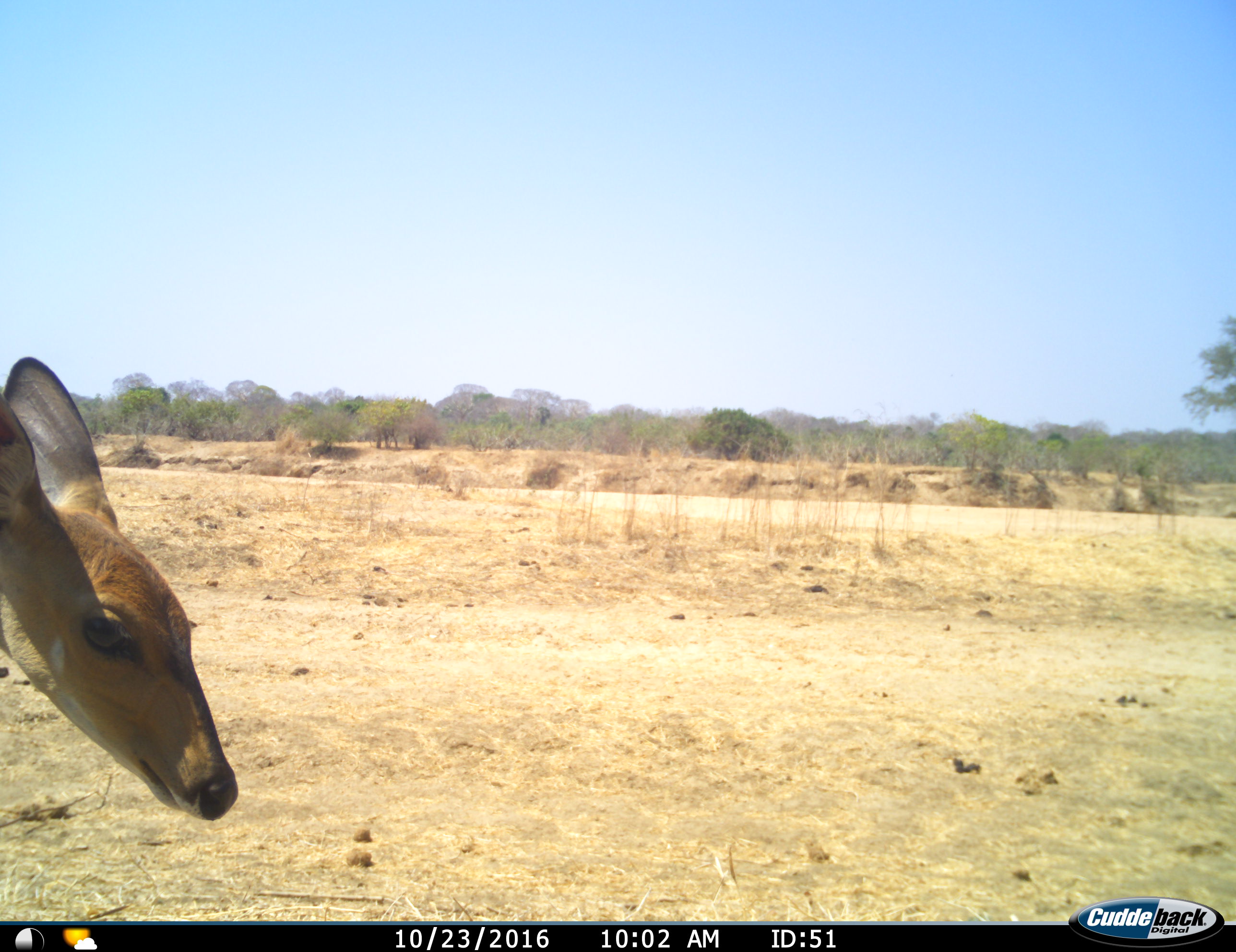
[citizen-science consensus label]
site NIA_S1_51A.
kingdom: Animalia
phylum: Chordata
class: Mammalia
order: Artiodactyla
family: Bovidae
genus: Sylvicapra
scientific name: Sylvicapra grimmia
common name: common duiker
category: duikercommongrey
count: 1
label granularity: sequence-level